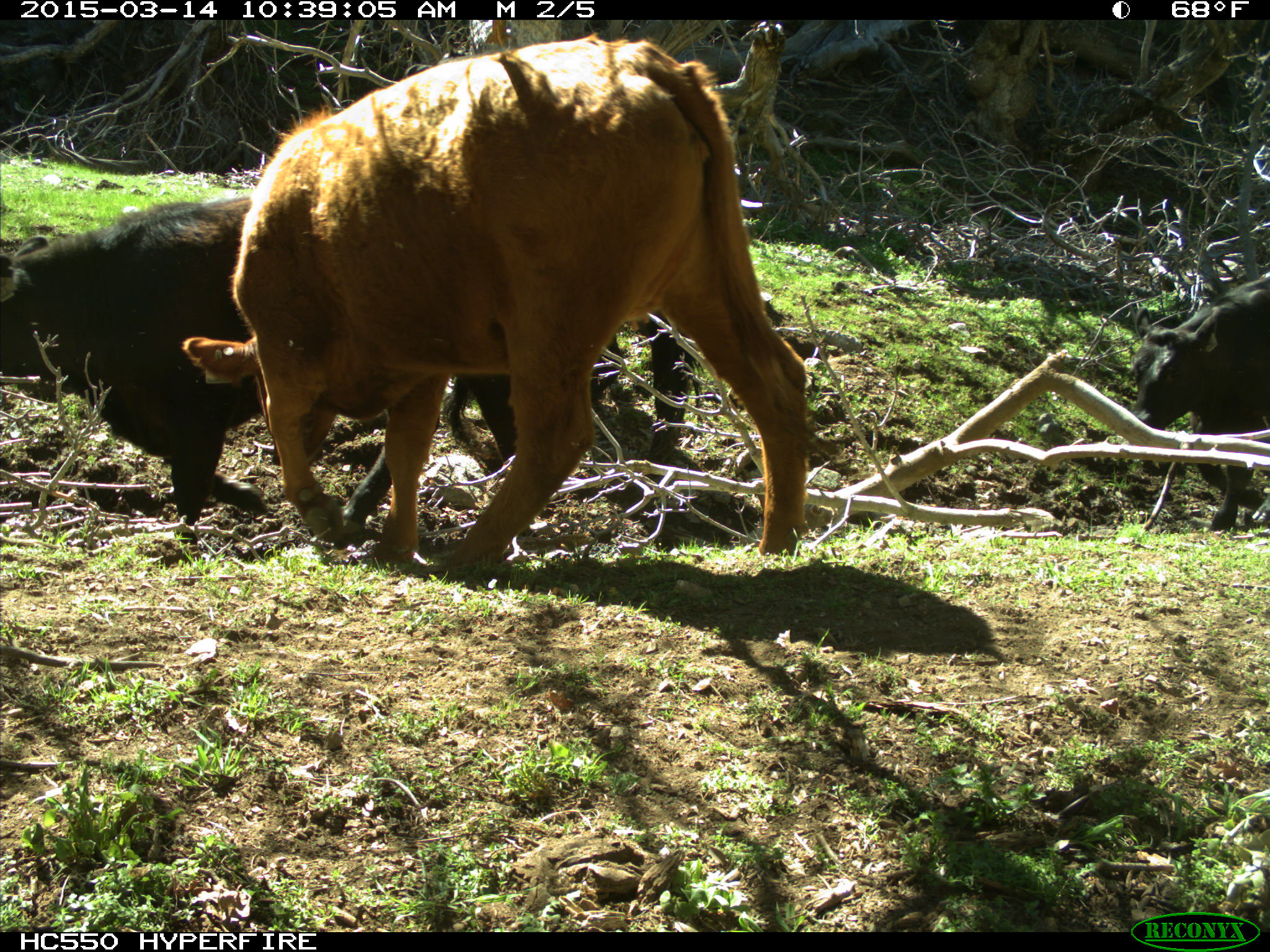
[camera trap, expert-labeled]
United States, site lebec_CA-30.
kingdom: Animalia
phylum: Chordata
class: Mammalia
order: Artiodactyla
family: Bovidae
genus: Bos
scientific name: Bos taurus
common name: domestic cow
Bos taurus (domestic cow).